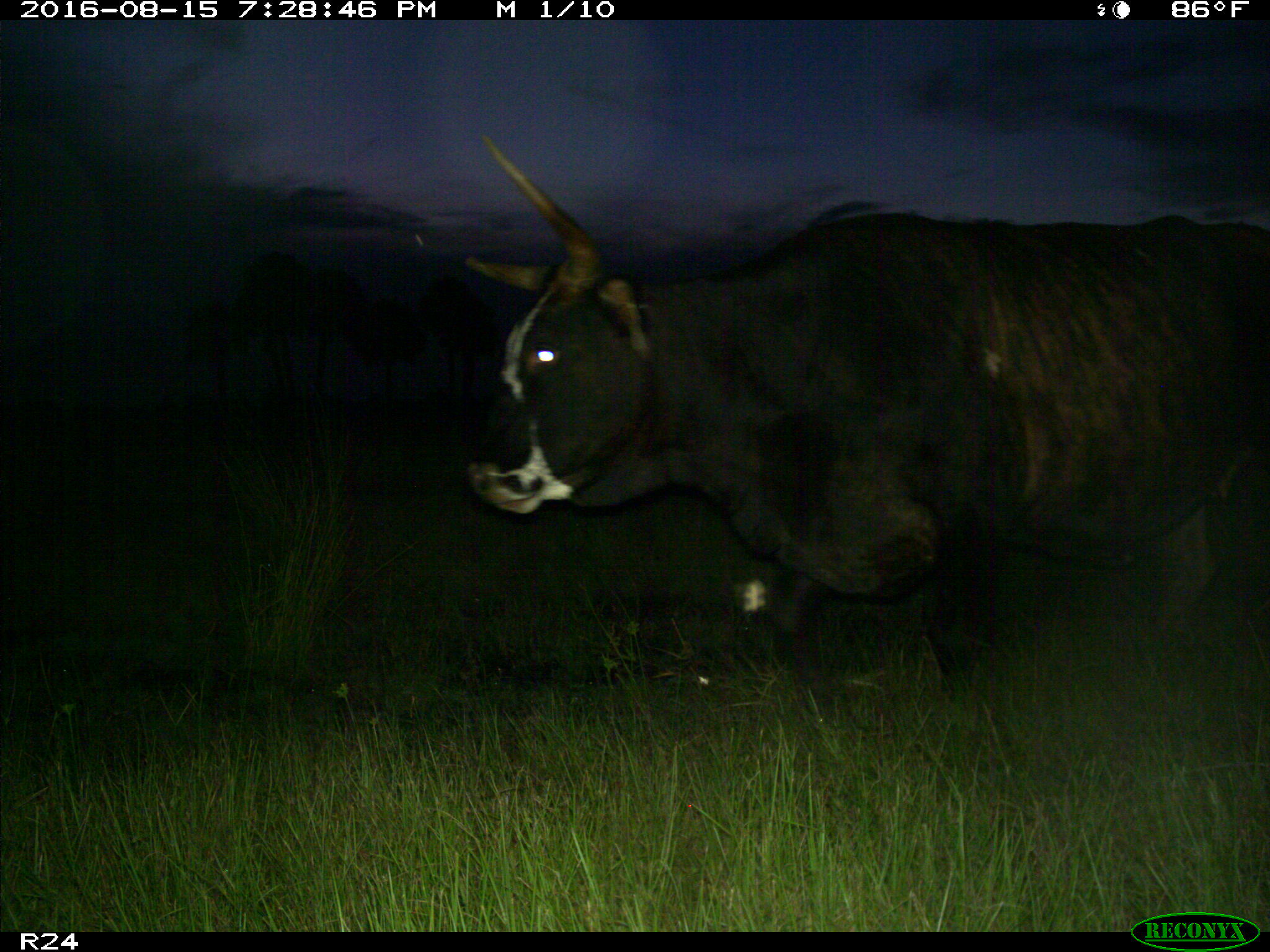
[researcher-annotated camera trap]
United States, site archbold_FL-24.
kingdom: Animalia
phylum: Chordata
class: Mammalia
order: Artiodactyla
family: Bovidae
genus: Bos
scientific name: Bos taurus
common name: domestic cow